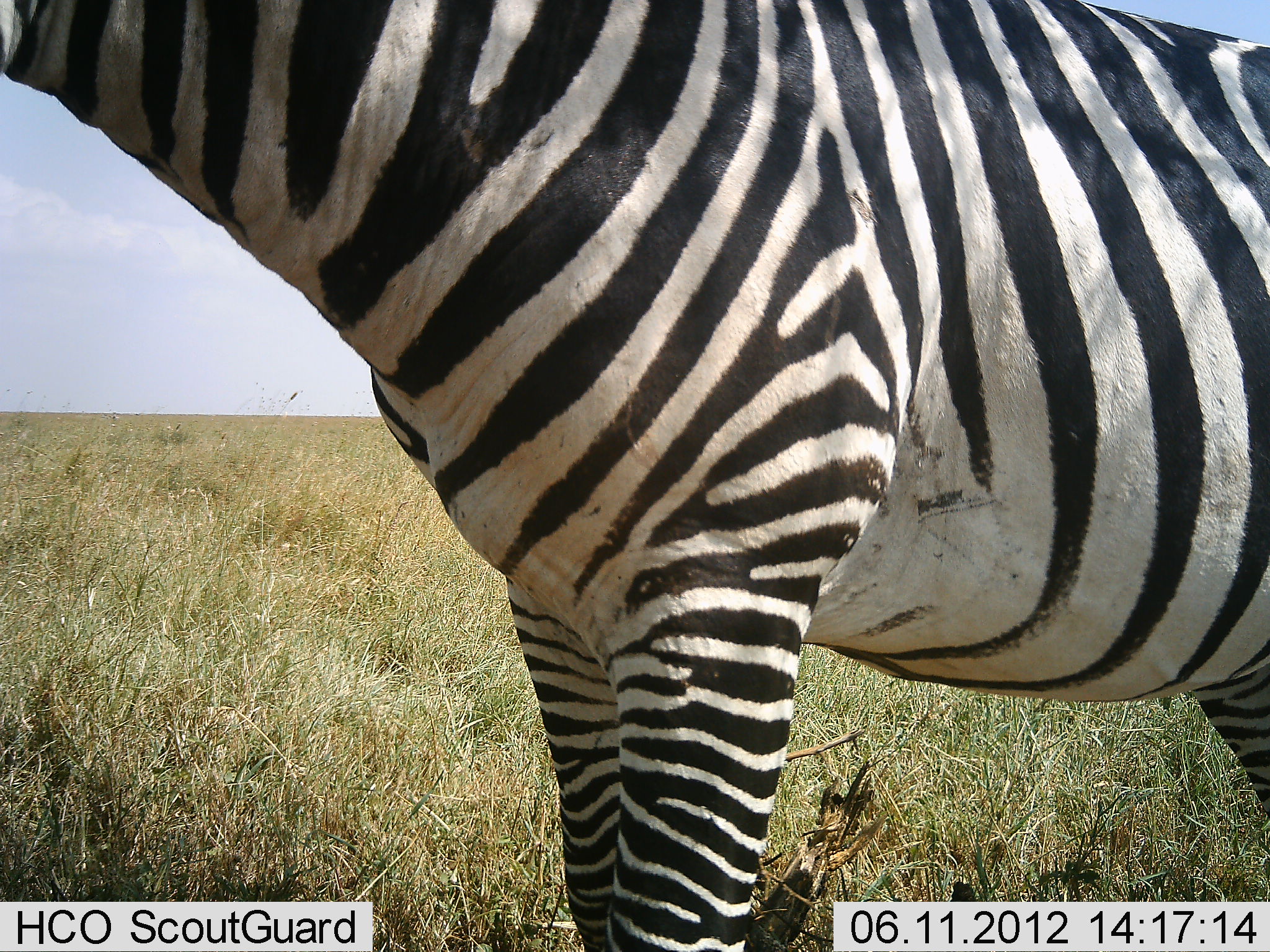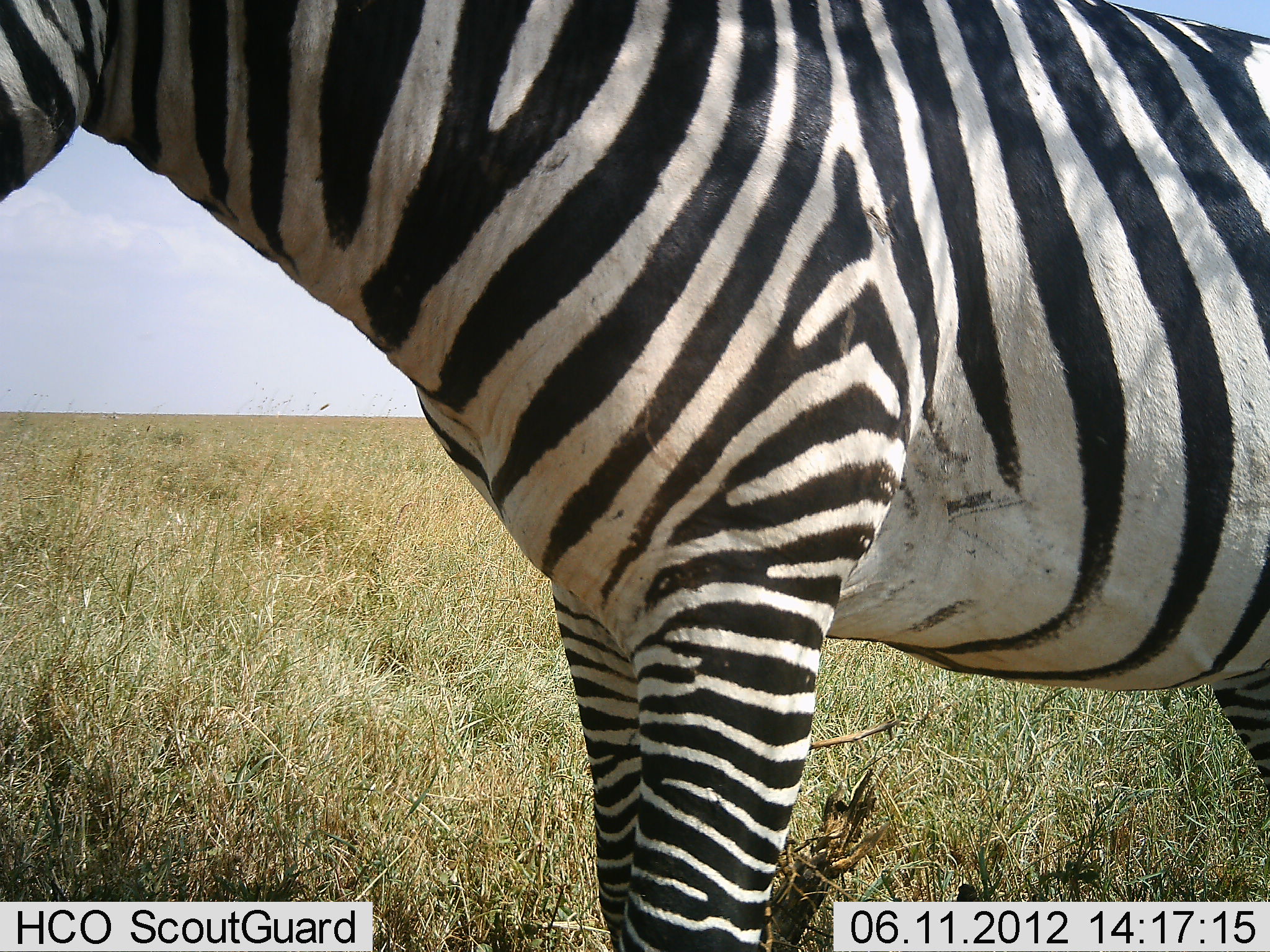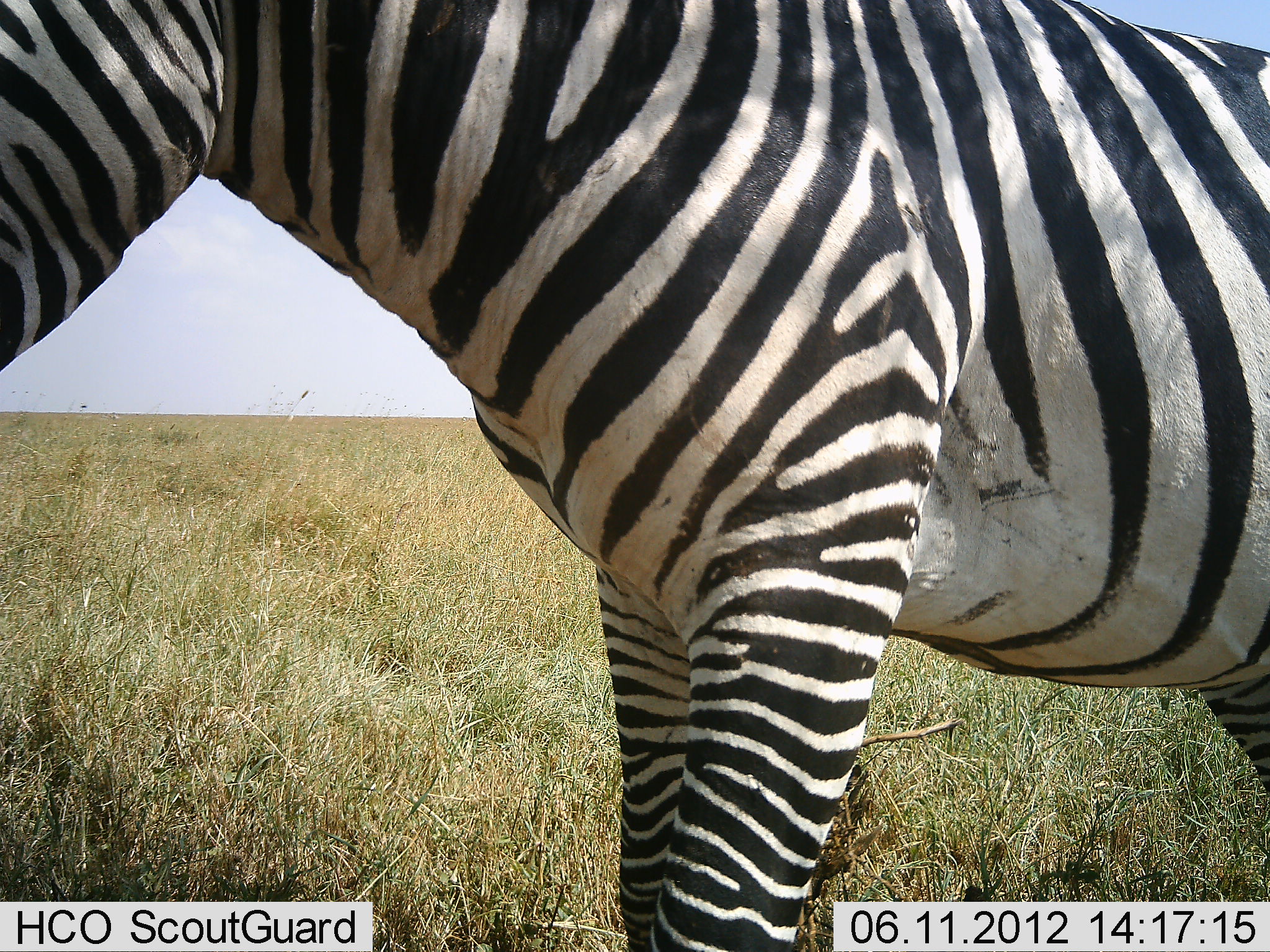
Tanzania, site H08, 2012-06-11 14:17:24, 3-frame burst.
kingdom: Animalia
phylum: Chordata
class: Mammalia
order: Perissodactyla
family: Equidae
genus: Equus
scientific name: Equus quagga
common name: plains zebra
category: zebra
Zebra (plains zebra) (Equus quagga), count 1. Behavior (volunteer vote fractions): standing 100%, resting 0%, moving 0%, interacting 10%. Young present (vote fraction): 0%. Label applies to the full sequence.